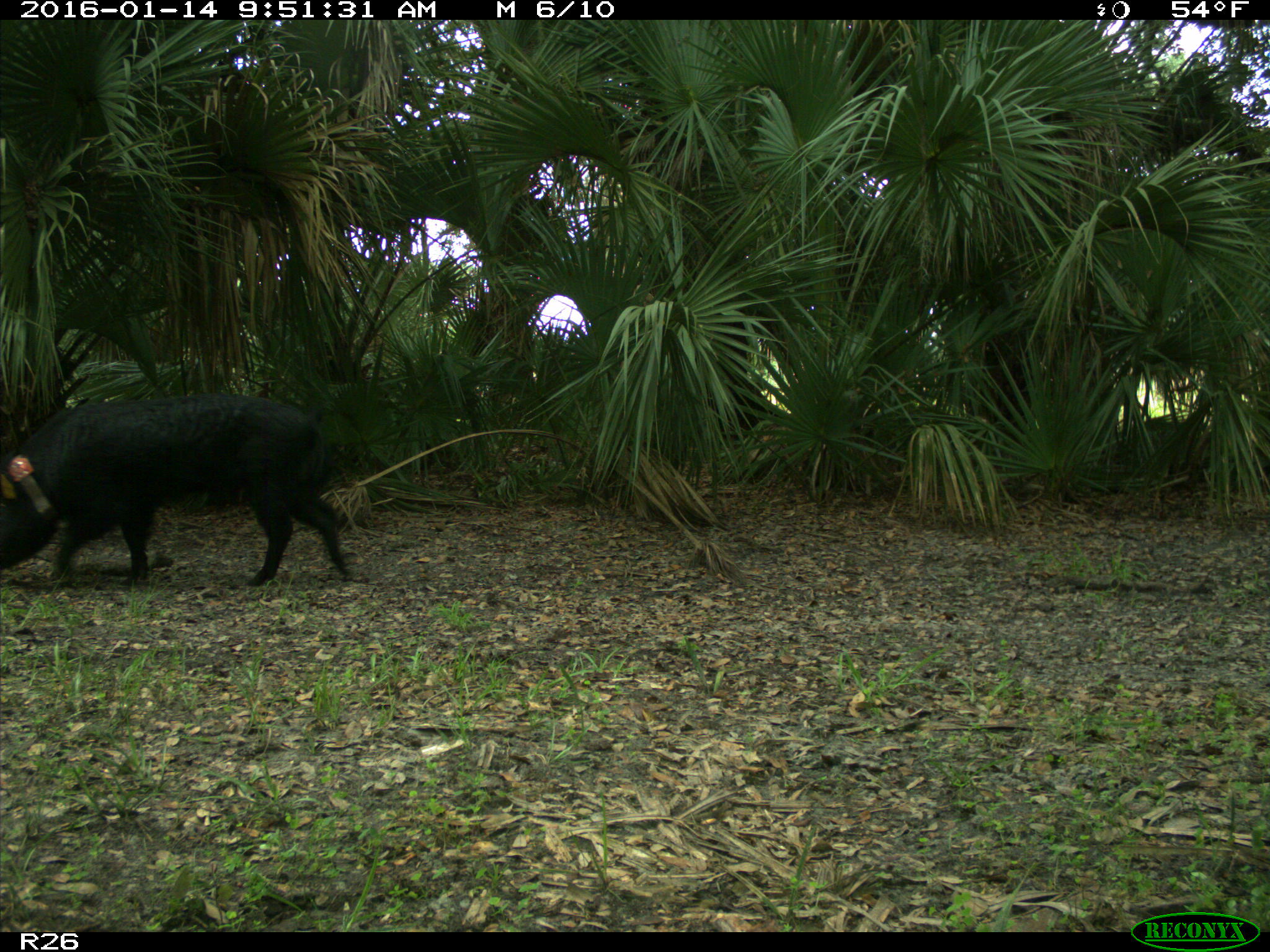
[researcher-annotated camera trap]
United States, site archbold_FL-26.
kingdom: Animalia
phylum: Chordata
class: Mammalia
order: Artiodactyla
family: Suidae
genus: Sus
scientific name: Sus scrofa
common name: wild boar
Sus scrofa (wild boar).